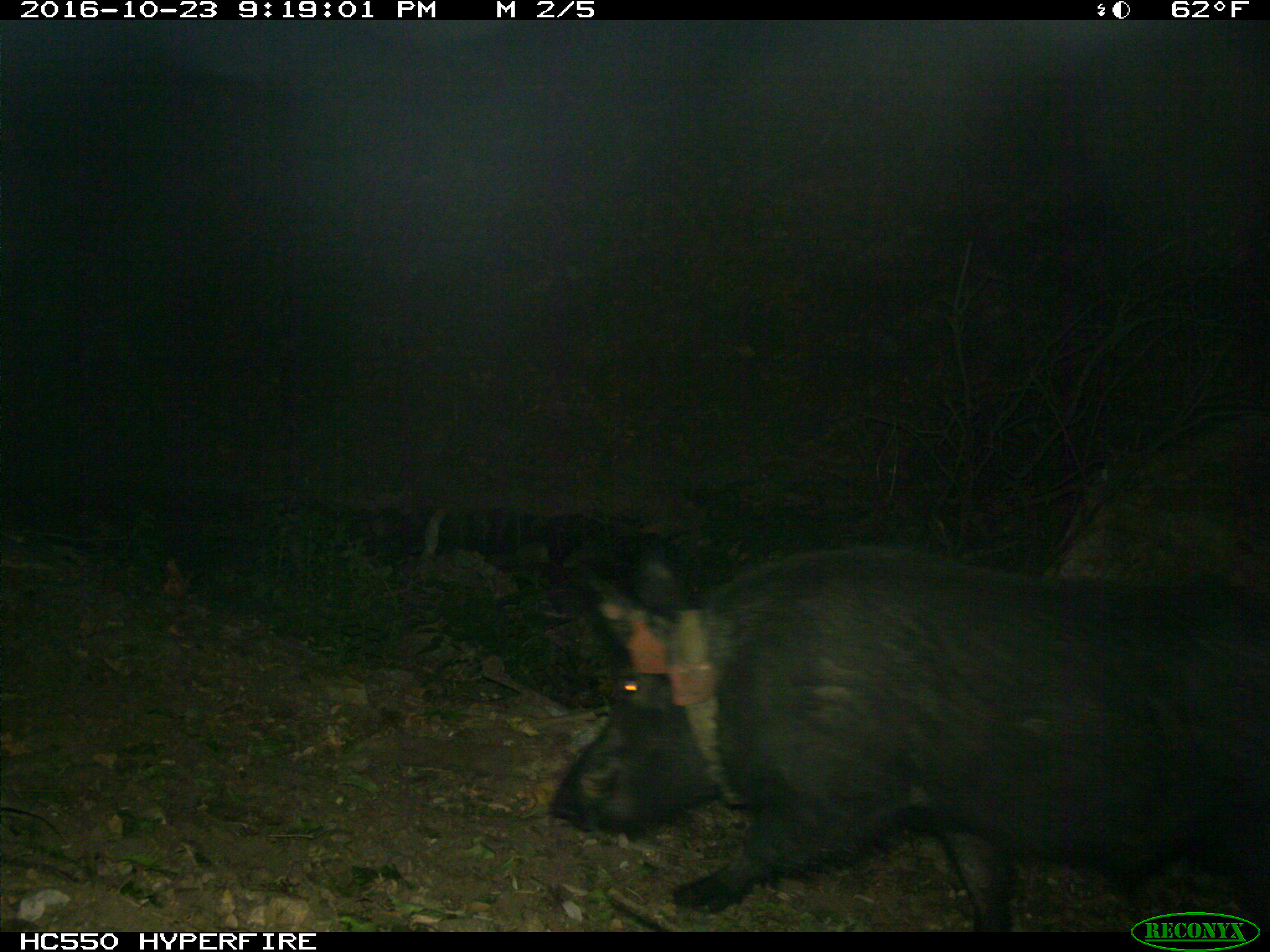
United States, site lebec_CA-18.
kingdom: Animalia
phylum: Chordata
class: Mammalia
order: Artiodactyla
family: Suidae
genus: Sus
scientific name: Sus scrofa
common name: wild boar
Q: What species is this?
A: Sus scrofa (wild boar).